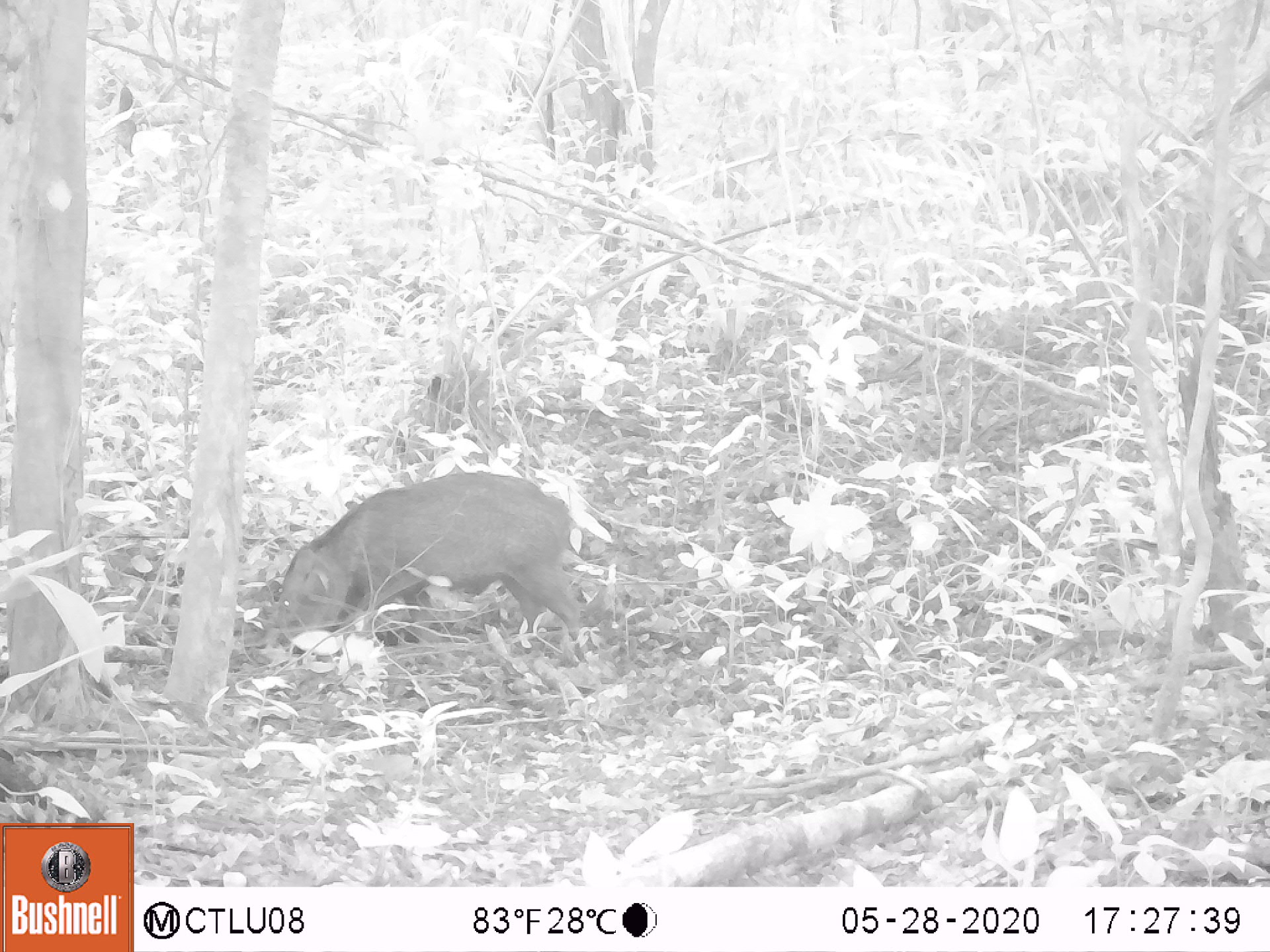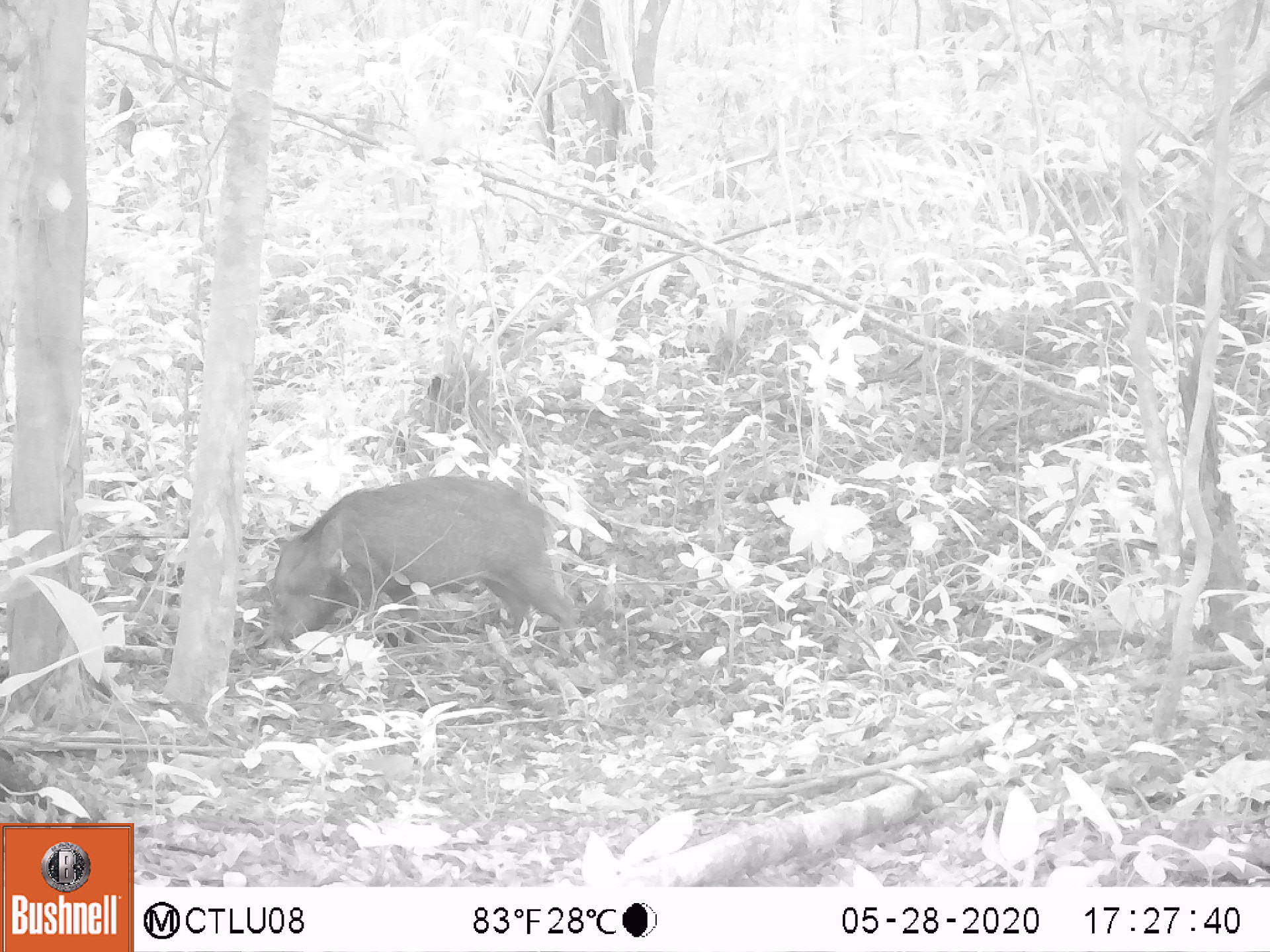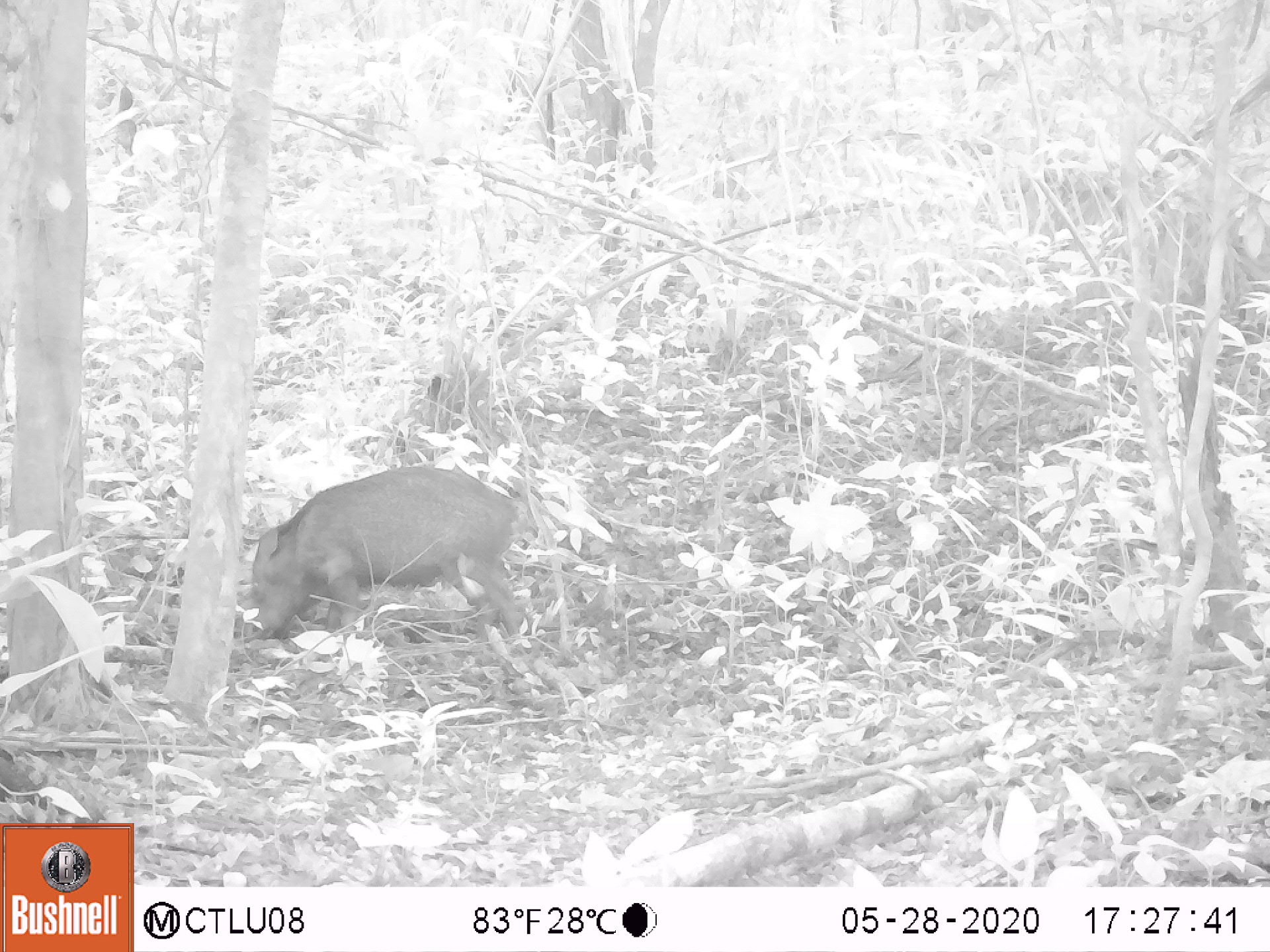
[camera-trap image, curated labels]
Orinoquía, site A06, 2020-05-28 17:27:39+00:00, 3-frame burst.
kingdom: Animalia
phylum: Chordata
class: Mammalia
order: Artiodactyla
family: Tayassuidae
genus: Pecari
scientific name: Pecari tajacu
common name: collared peccary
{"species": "collared peccary (Pecari tajacu)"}